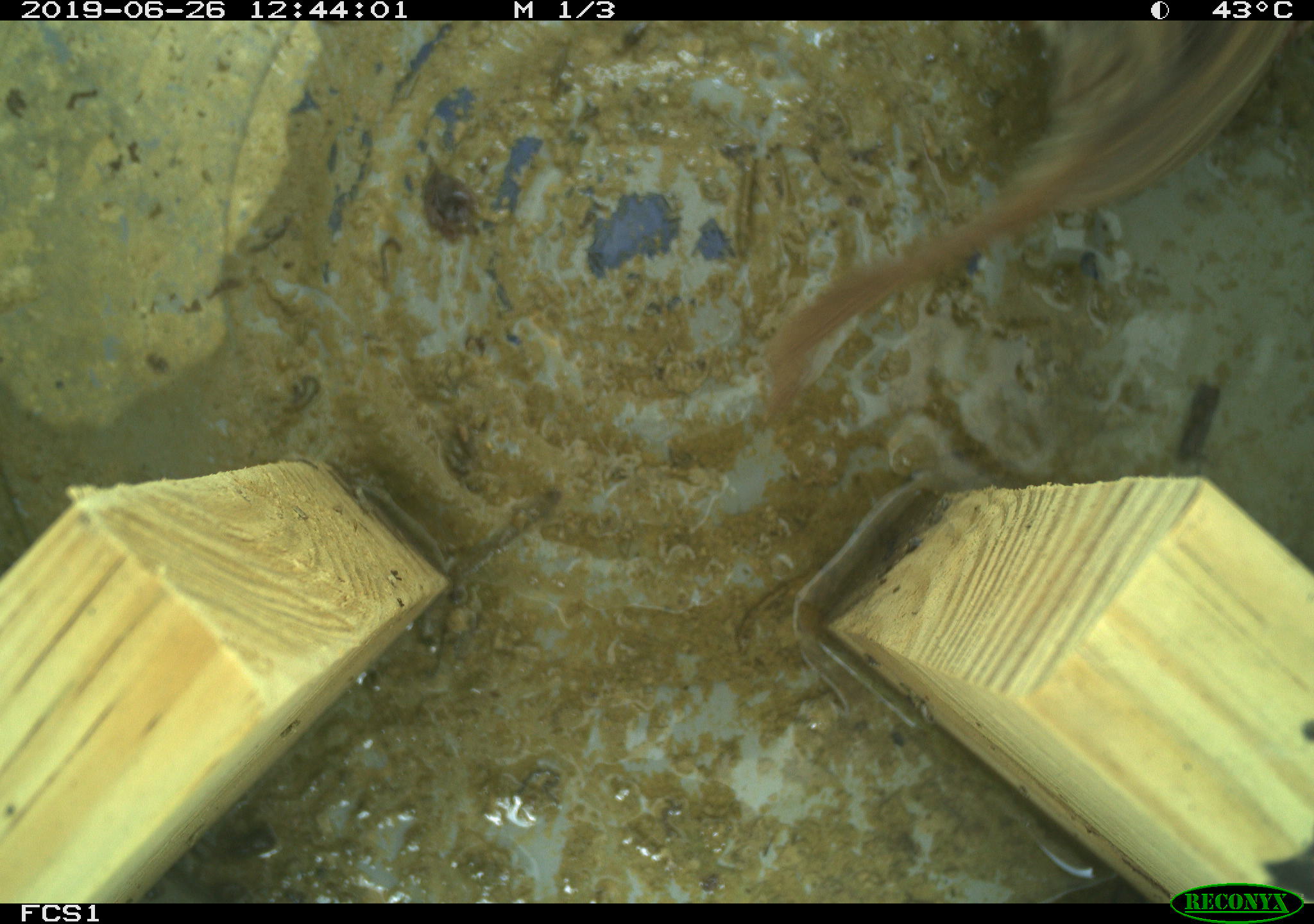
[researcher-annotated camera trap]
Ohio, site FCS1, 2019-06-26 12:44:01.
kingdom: Animalia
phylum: Chordata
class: Aves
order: Passeriformes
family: Passerellidae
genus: Melospiza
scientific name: Melospiza melodia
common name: song sparrow